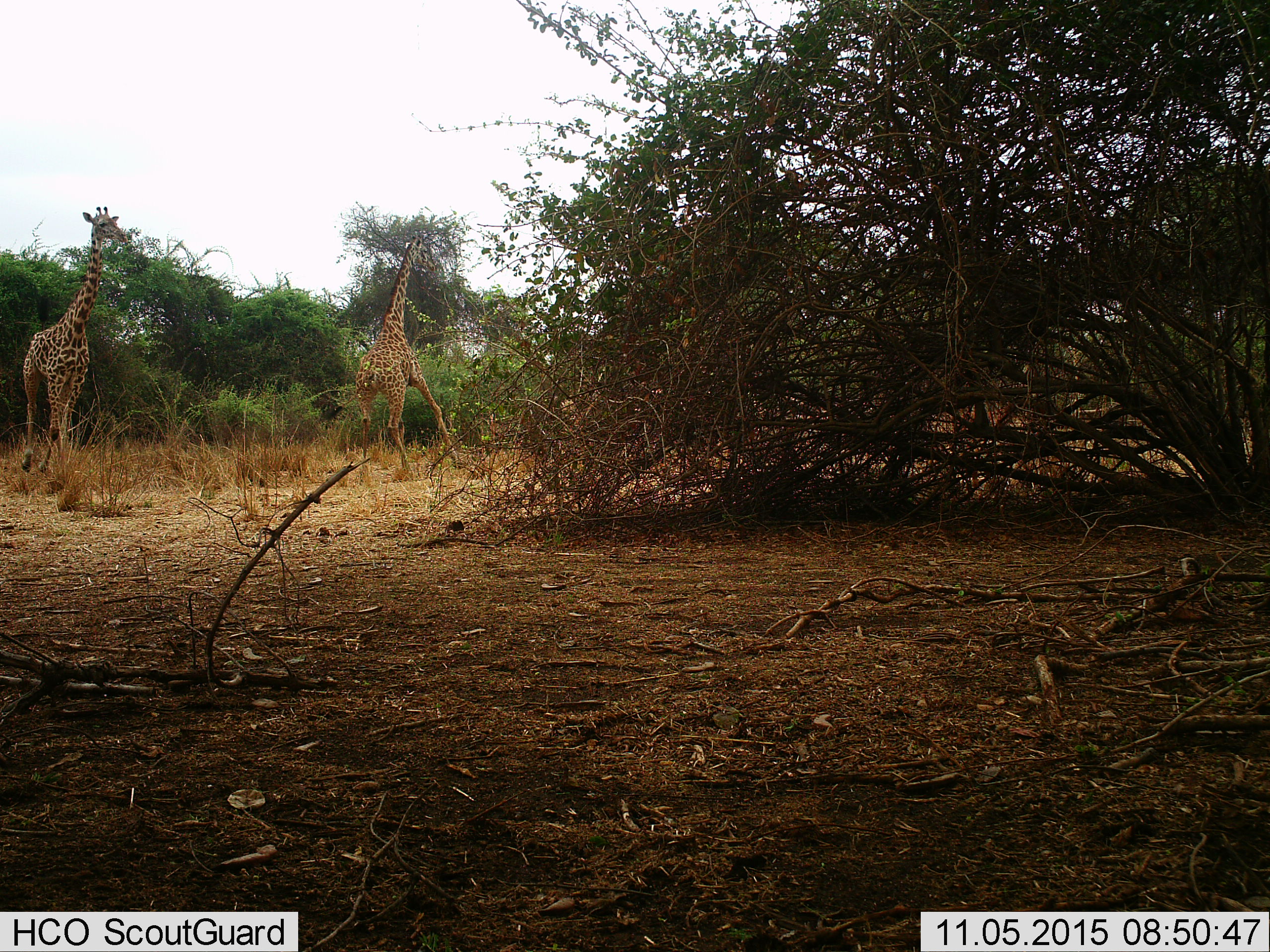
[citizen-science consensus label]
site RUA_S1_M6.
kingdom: Animalia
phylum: Chordata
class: Mammalia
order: Artiodactyla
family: Giraffidae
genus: Giraffa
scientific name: Giraffa camelopardalis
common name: giraffe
Giraffe (Giraffa camelopardalis), count 2. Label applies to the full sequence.